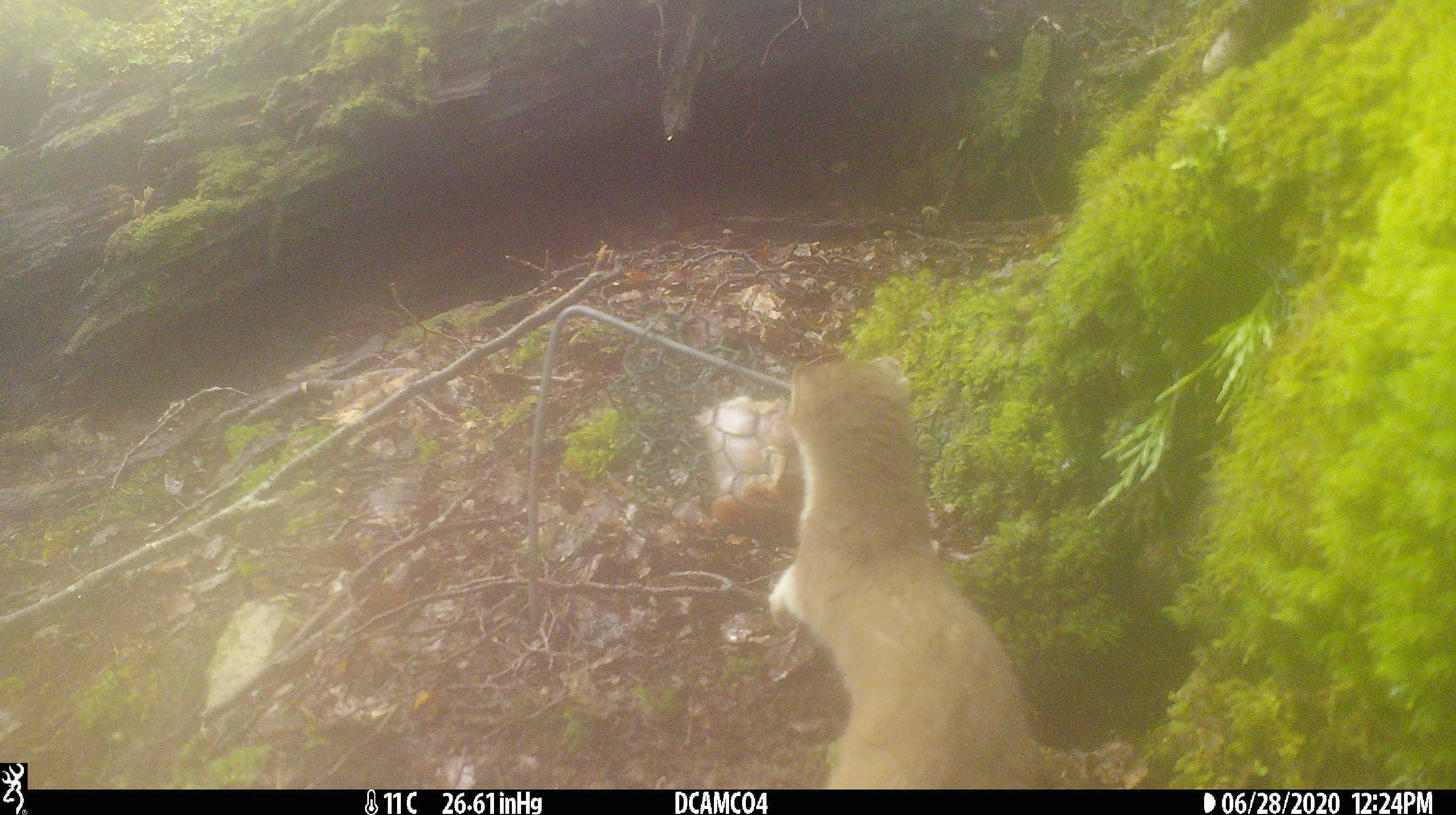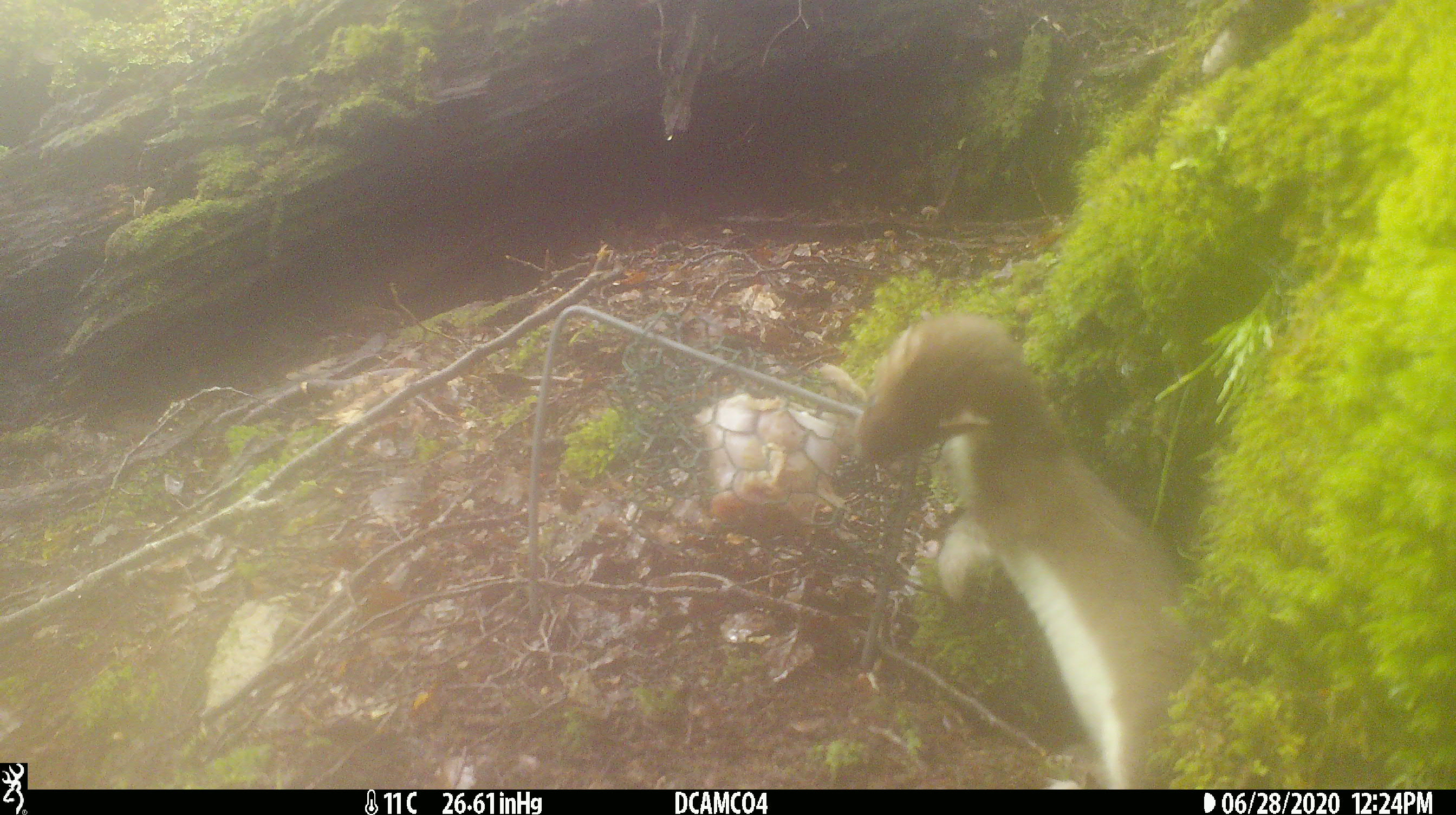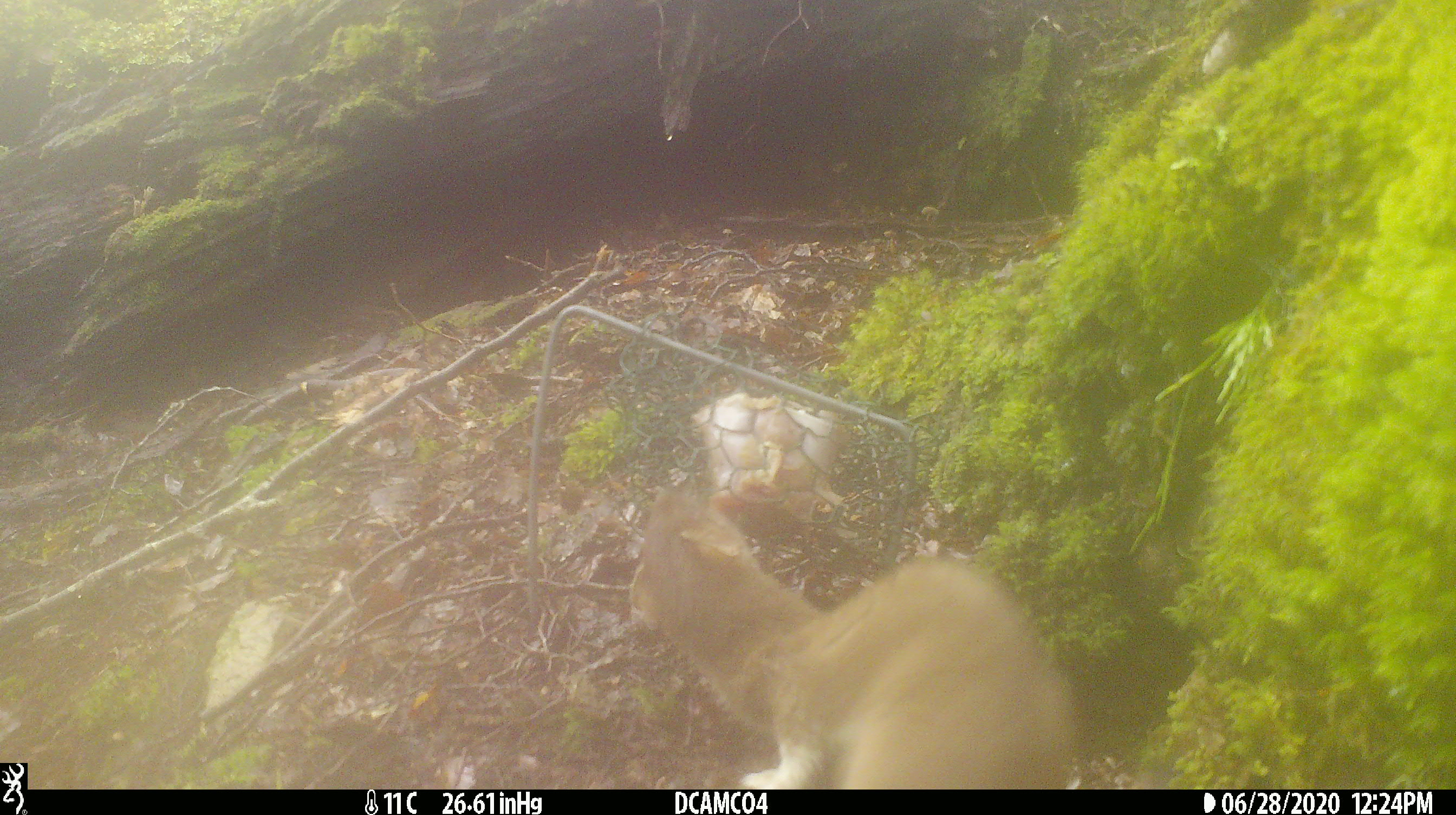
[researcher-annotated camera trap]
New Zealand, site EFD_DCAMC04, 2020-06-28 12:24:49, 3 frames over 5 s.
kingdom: Animalia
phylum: Chordata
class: Mammalia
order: Carnivora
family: Mustelidae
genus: Mustela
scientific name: Mustela erminea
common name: stoat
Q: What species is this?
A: Stoat (Mustela erminea).